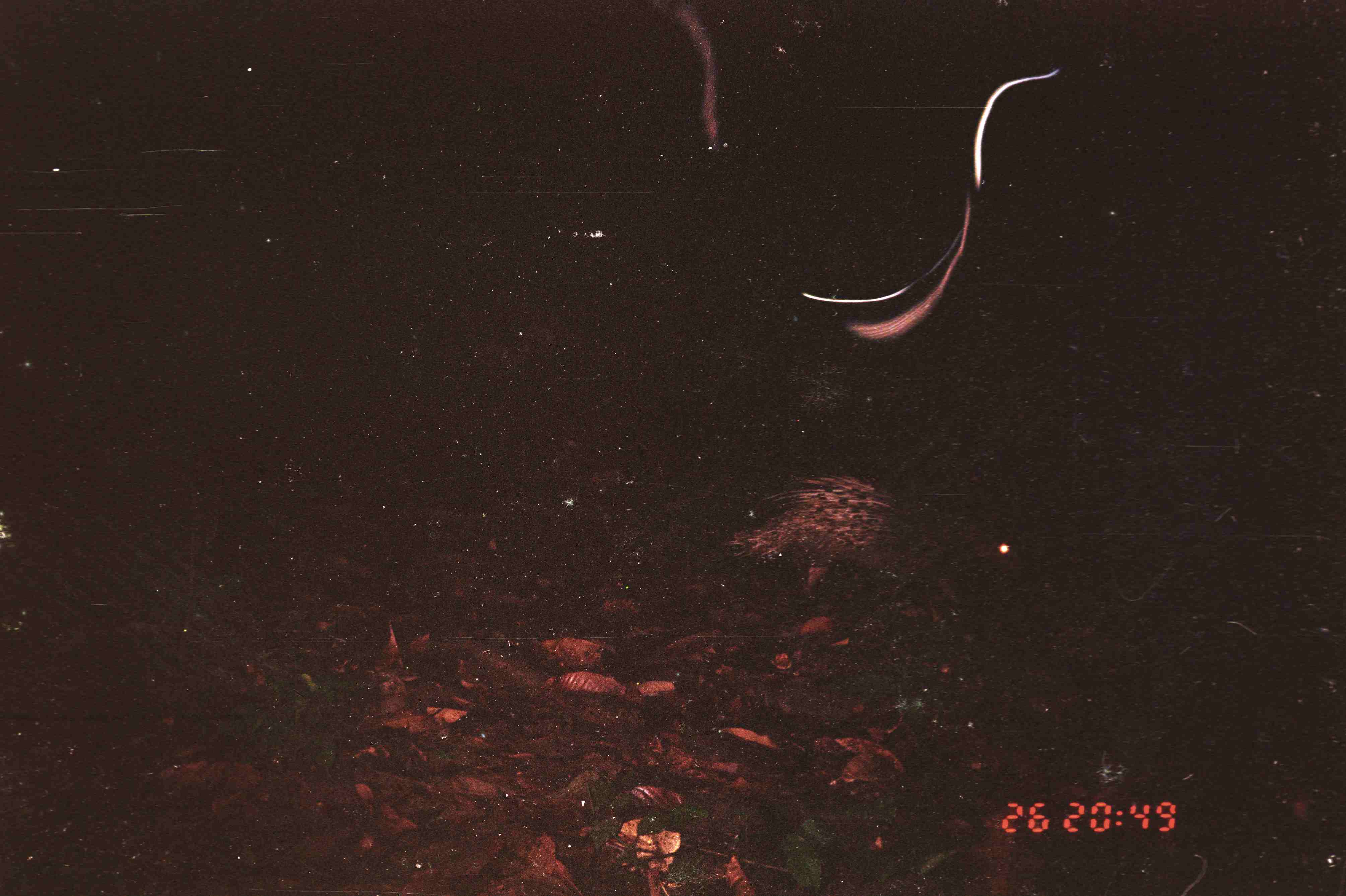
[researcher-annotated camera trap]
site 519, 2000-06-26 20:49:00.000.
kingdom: Animalia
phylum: Chordata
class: Mammalia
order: Rodentia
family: Hystricidae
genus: Hystrix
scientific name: Hystrix brachyura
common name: east asian porcupine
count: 1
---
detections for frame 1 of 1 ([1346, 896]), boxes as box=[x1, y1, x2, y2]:
hystrix brachyura: box=[725, 471, 1016, 614]